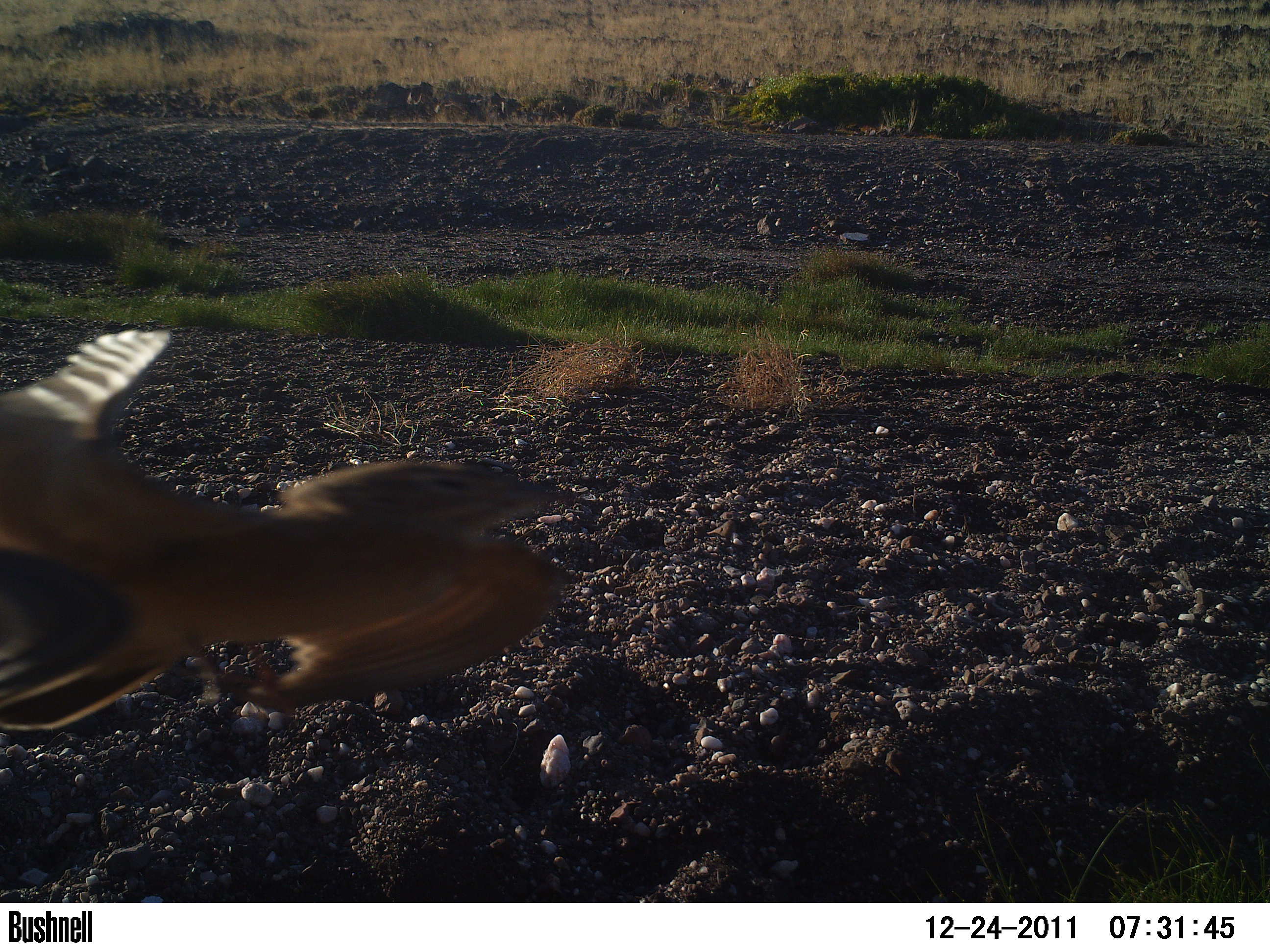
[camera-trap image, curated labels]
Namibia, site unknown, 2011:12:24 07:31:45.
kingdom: Animalia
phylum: Chordata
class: Aves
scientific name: Aves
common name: birds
Aves (birds).